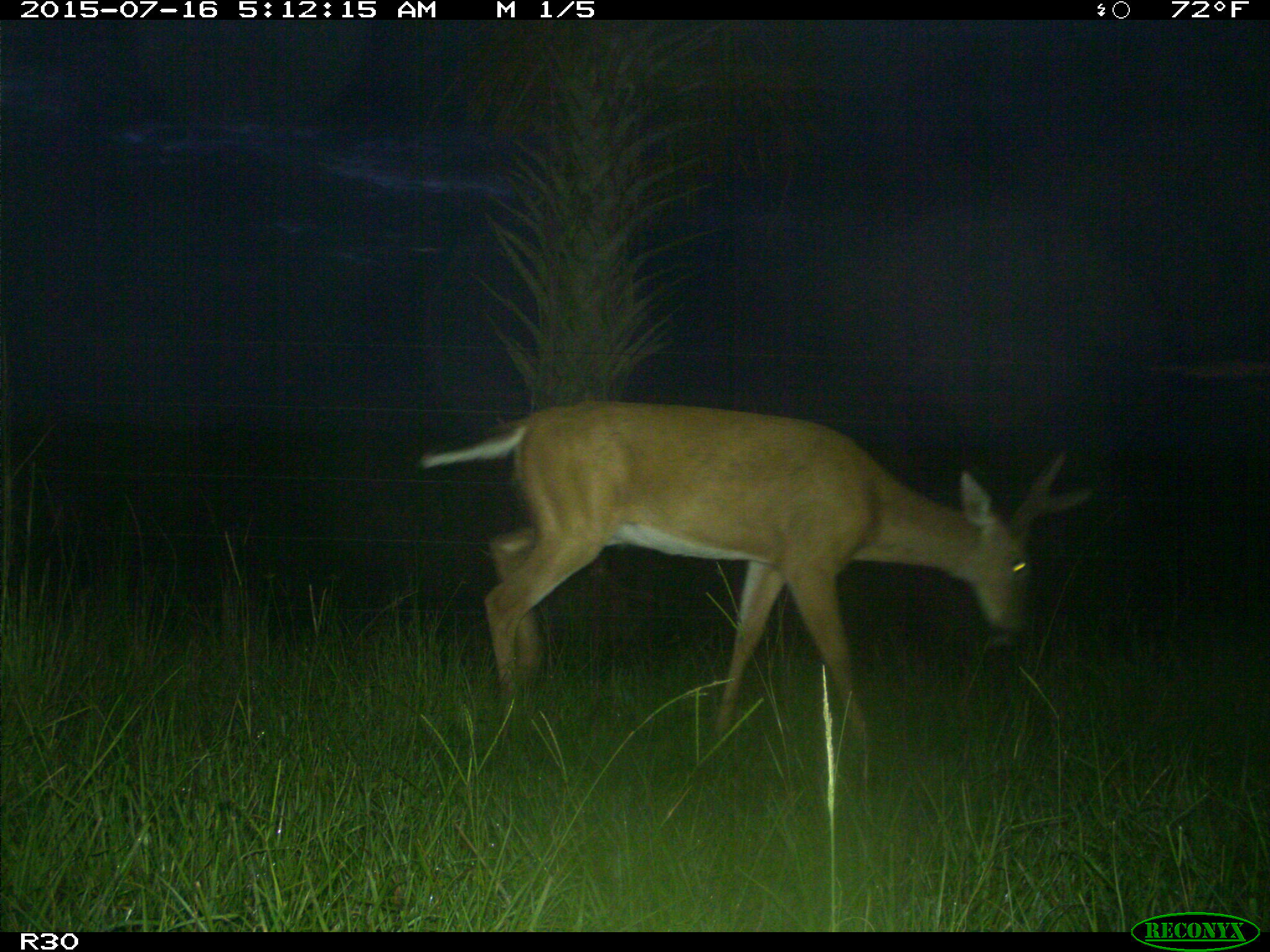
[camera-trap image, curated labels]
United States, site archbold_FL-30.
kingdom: Animalia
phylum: Chordata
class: Mammalia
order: Artiodactyla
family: Cervidae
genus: Odocoileus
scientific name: Odocoileus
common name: deer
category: unidentified deer